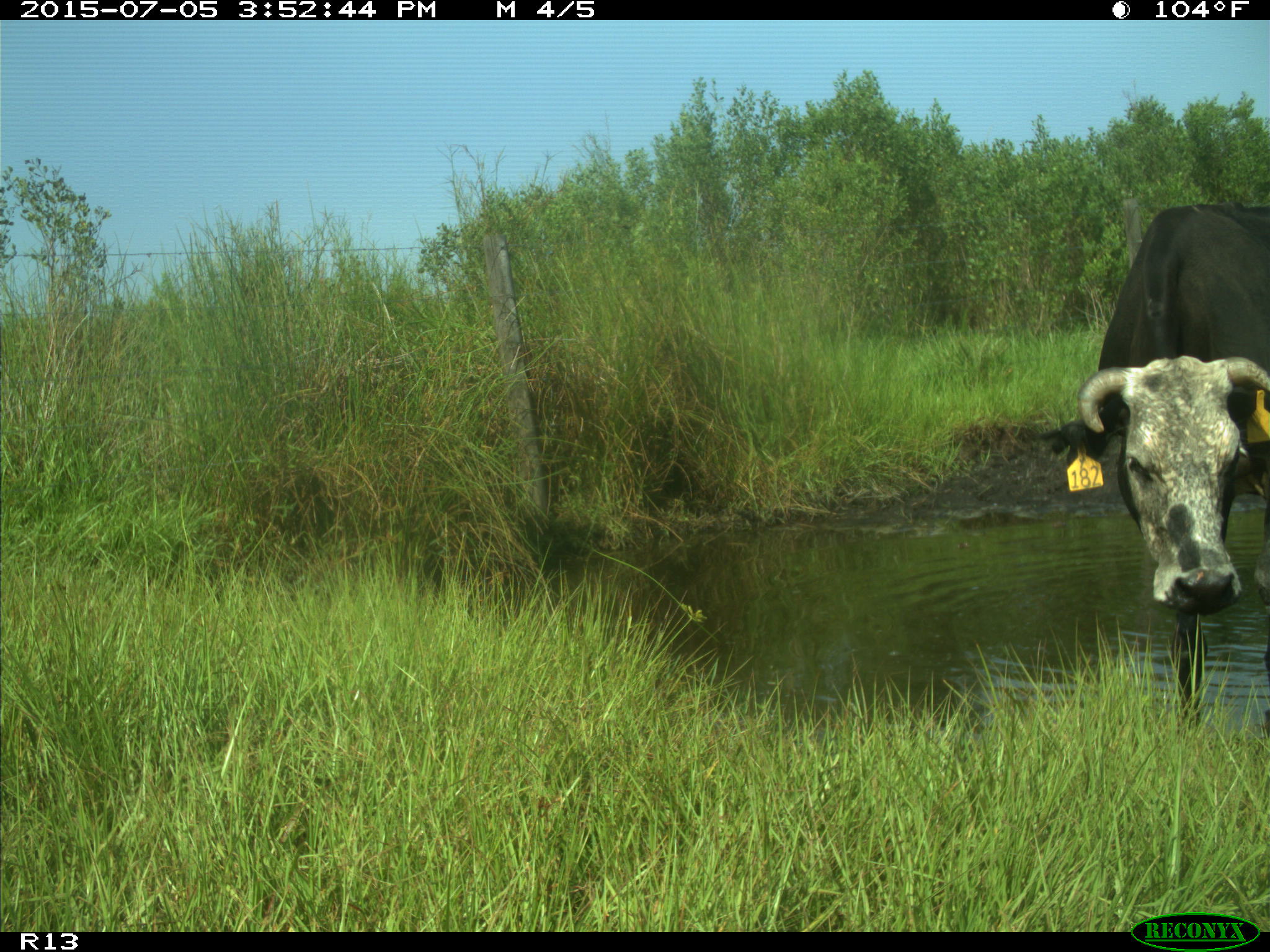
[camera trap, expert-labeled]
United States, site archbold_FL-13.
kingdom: Animalia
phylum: Chordata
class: Mammalia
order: Artiodactyla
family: Bovidae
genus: Bos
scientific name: Bos taurus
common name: domestic cow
Bos taurus (domestic cow).